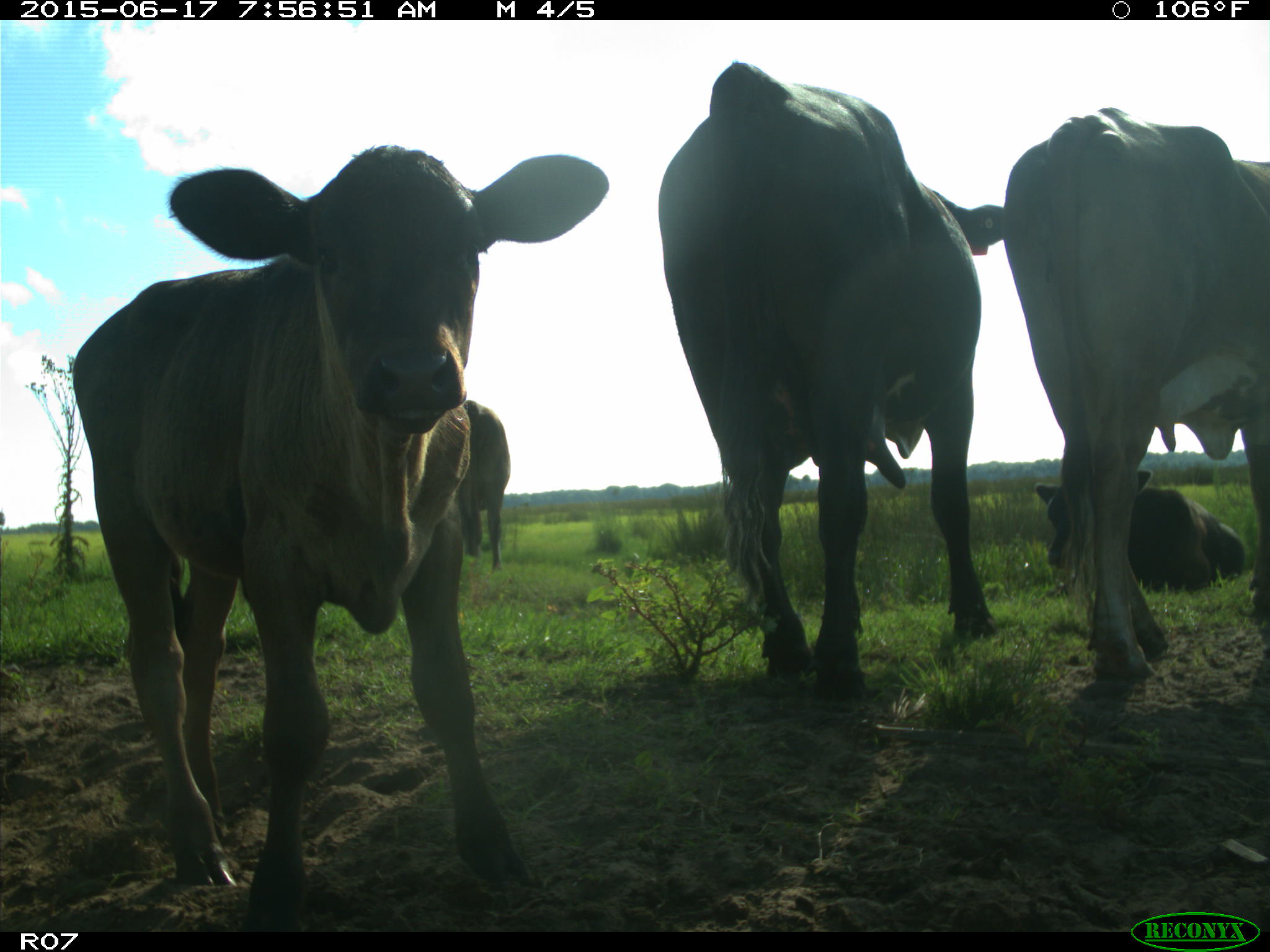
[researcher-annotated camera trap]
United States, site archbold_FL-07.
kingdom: Animalia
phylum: Chordata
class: Mammalia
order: Artiodactyla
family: Bovidae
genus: Bos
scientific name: Bos taurus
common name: domestic cow